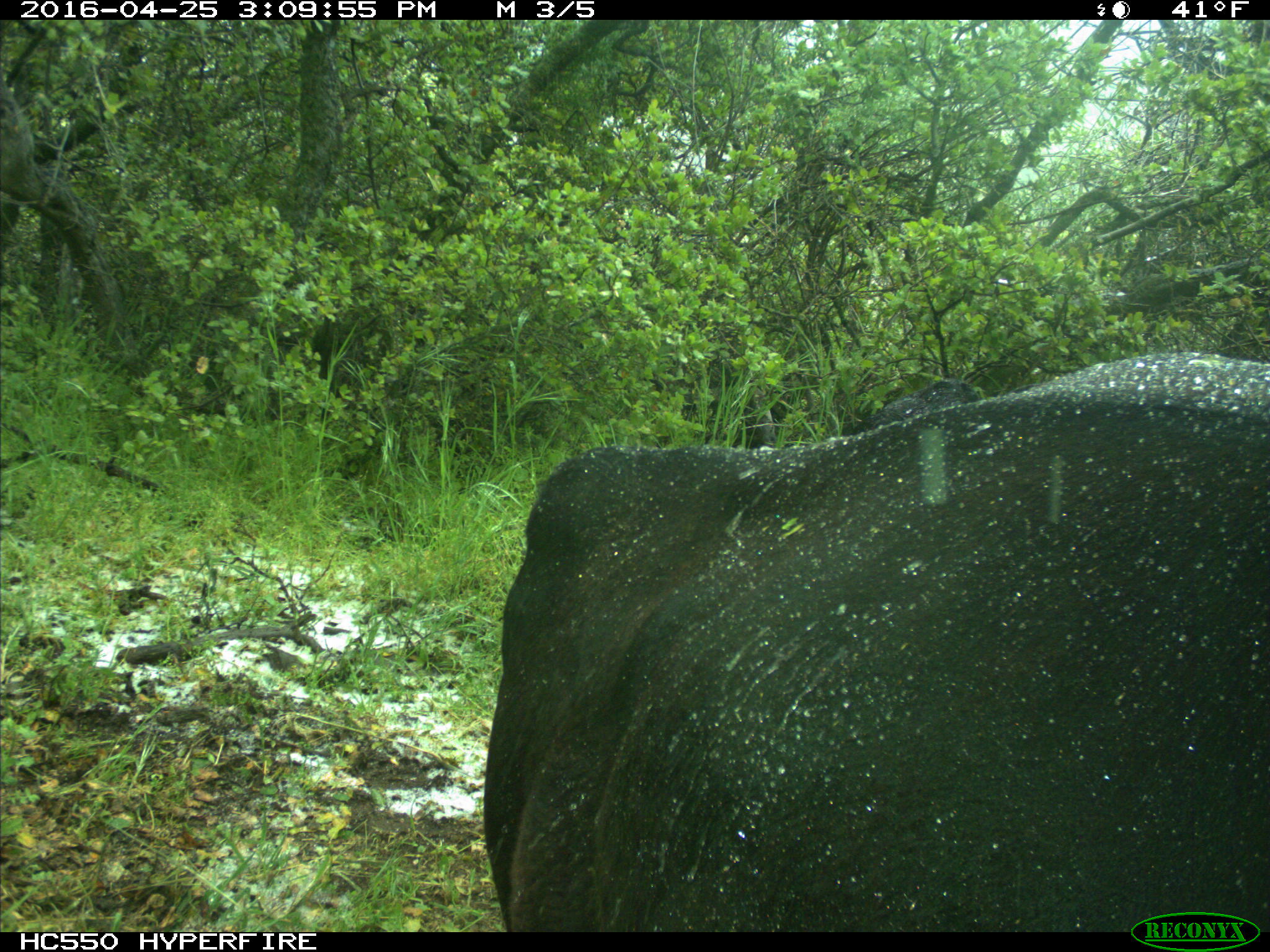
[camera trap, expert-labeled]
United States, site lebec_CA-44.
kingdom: Animalia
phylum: Chordata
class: Mammalia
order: Artiodactyla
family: Bovidae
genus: Bos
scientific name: Bos taurus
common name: domestic cow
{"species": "Bos taurus (domestic cow)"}